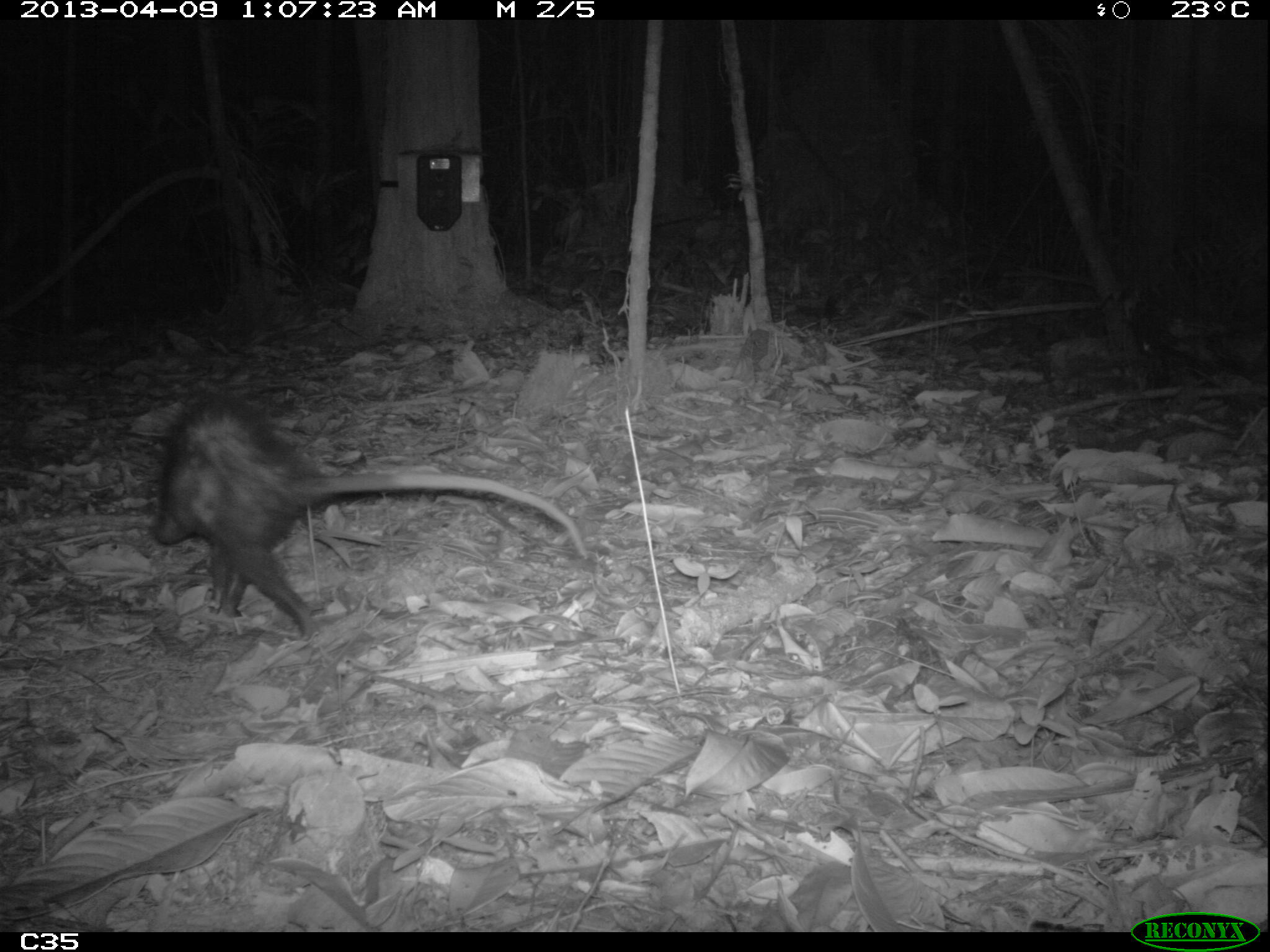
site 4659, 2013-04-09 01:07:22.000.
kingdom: Animalia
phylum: Chordata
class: Mammalia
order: Didelphimorphia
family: Didelphidae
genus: Didelphis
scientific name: Didelphis imperfecta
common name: guianan white-eared opossum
Didelphis imperfecta (guianan white-eared opossum), count 1, age adult, sex female.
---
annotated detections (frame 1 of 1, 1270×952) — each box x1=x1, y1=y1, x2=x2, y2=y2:
didelphis imperfecta: x1=146, y1=386, x2=588, y2=641